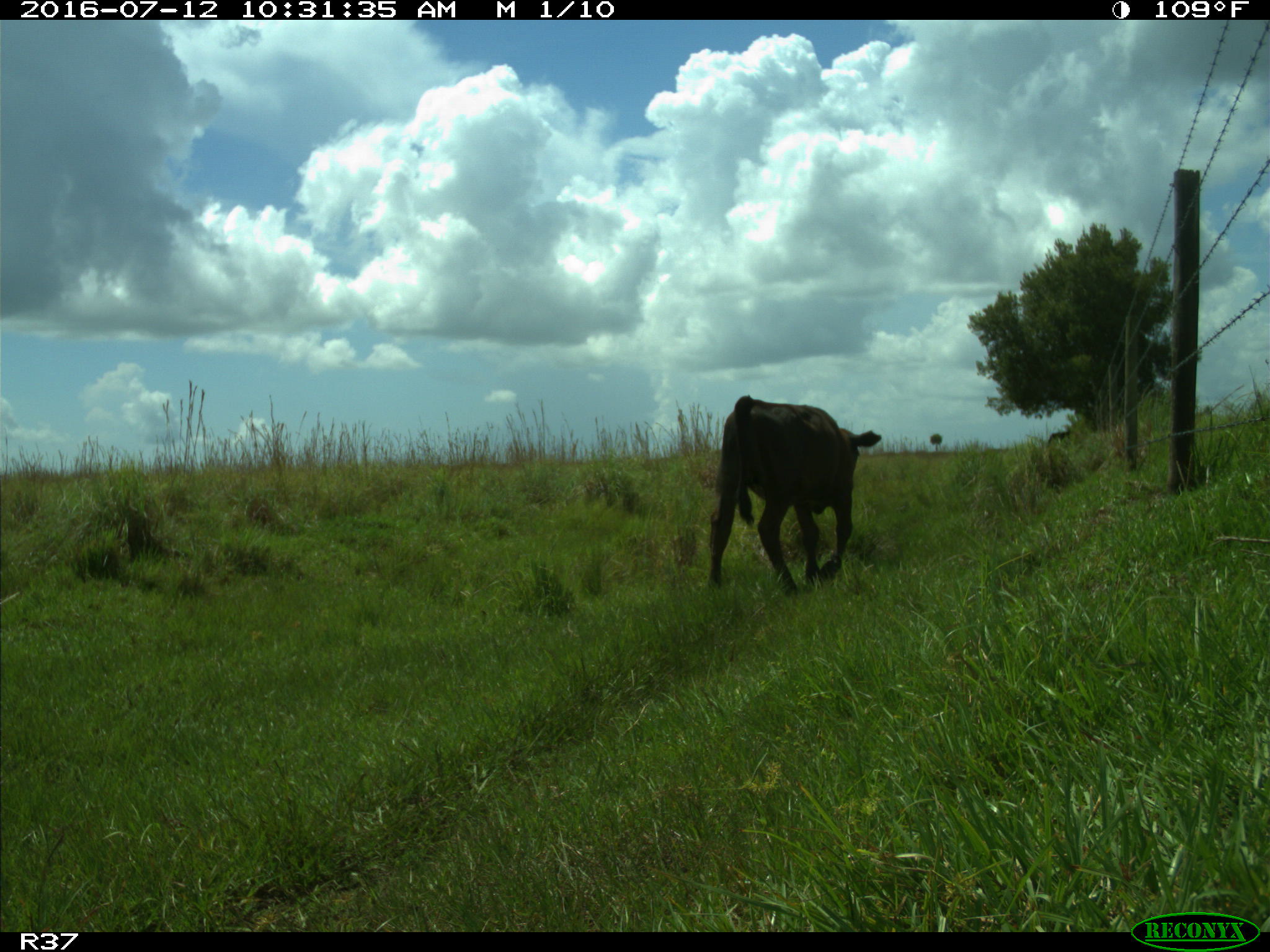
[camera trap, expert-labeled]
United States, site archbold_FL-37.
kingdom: Animalia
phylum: Chordata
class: Mammalia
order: Artiodactyla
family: Bovidae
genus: Bos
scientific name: Bos taurus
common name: domestic cow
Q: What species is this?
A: Bos taurus (domestic cow).